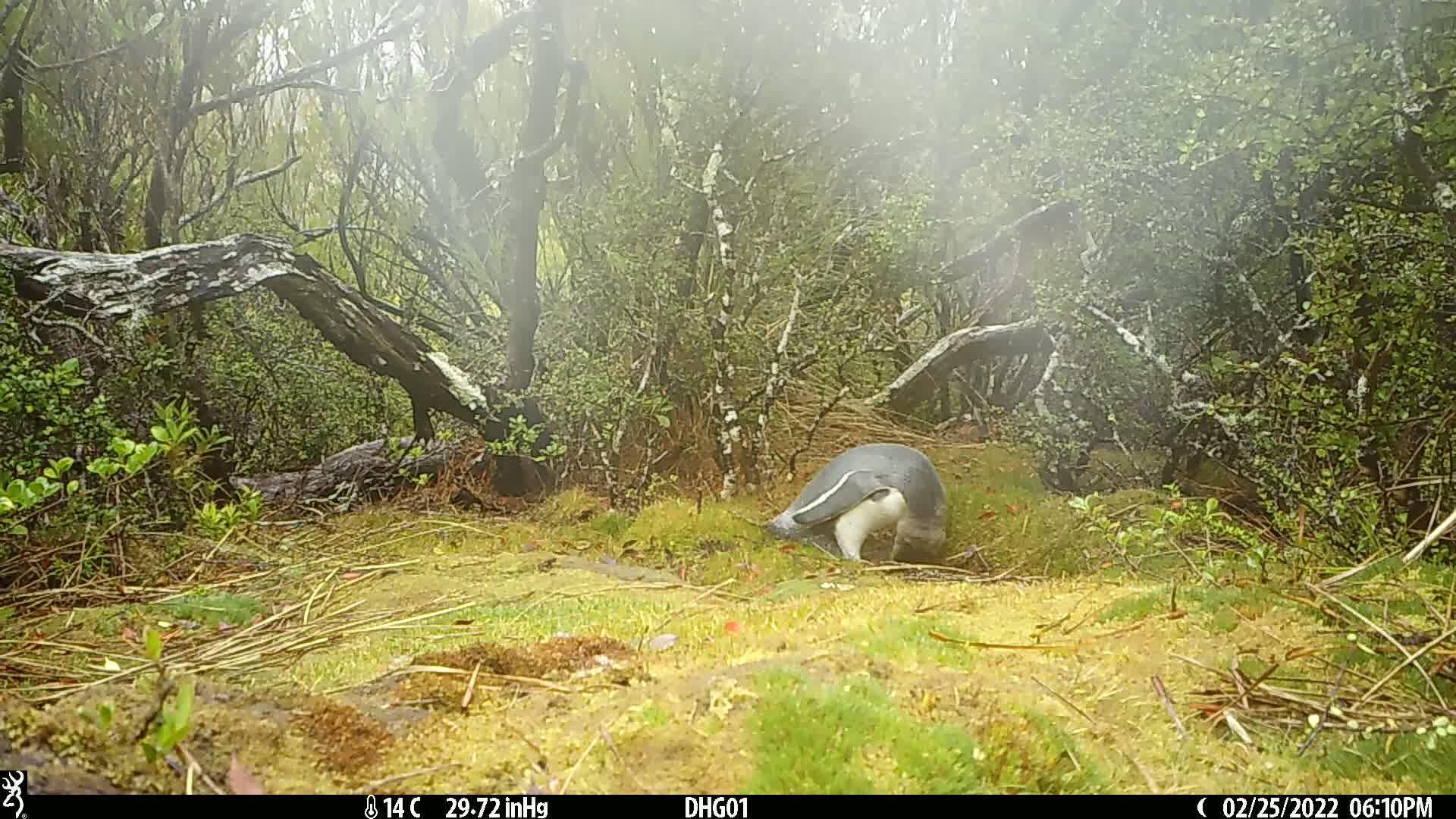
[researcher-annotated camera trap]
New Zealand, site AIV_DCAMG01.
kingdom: Animalia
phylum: Chordata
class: Aves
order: Sphenisciformes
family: Spheniscidae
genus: Megadyptes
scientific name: Megadyptes antipodes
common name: yellow-eyed penguin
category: yellow eyed penguin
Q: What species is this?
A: Yellow eyed penguin (yellow-eyed penguin) (Megadyptes antipodes).